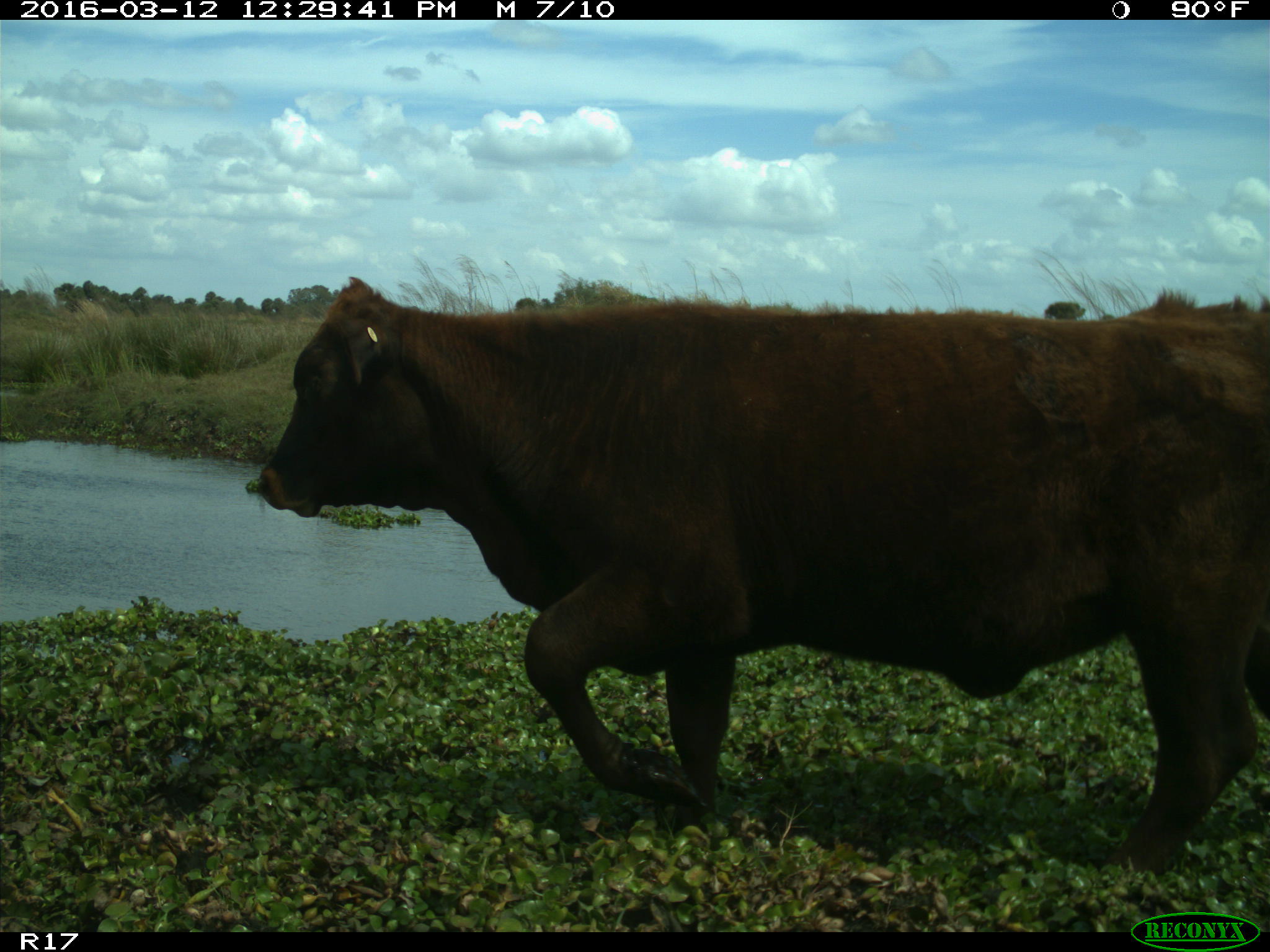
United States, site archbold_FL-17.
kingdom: Animalia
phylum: Chordata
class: Mammalia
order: Artiodactyla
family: Bovidae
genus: Bos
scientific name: Bos taurus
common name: domestic cow